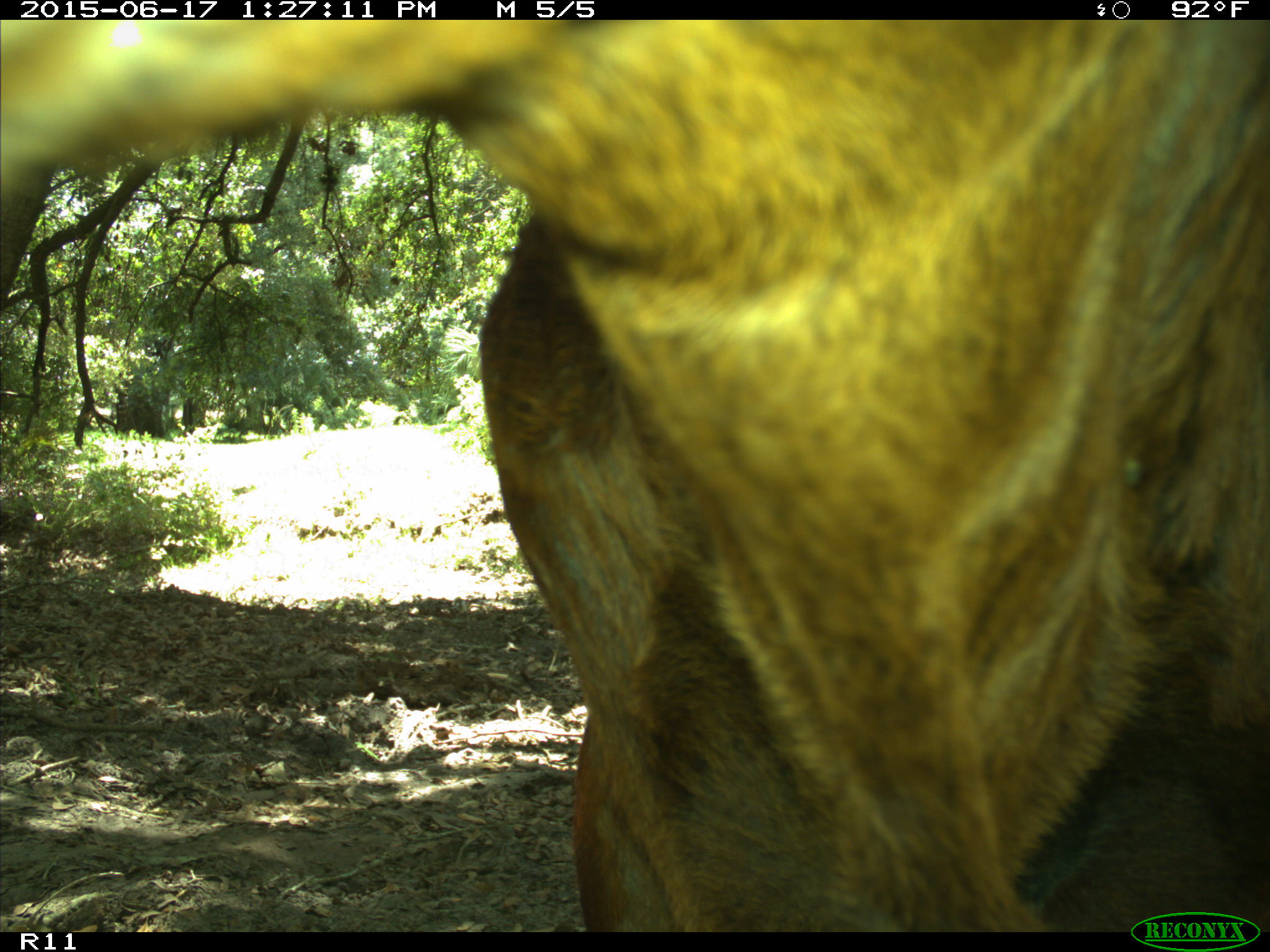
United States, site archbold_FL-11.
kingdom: Animalia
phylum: Chordata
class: Mammalia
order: Artiodactyla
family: Bovidae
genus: Bos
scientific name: Bos taurus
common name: domestic cow